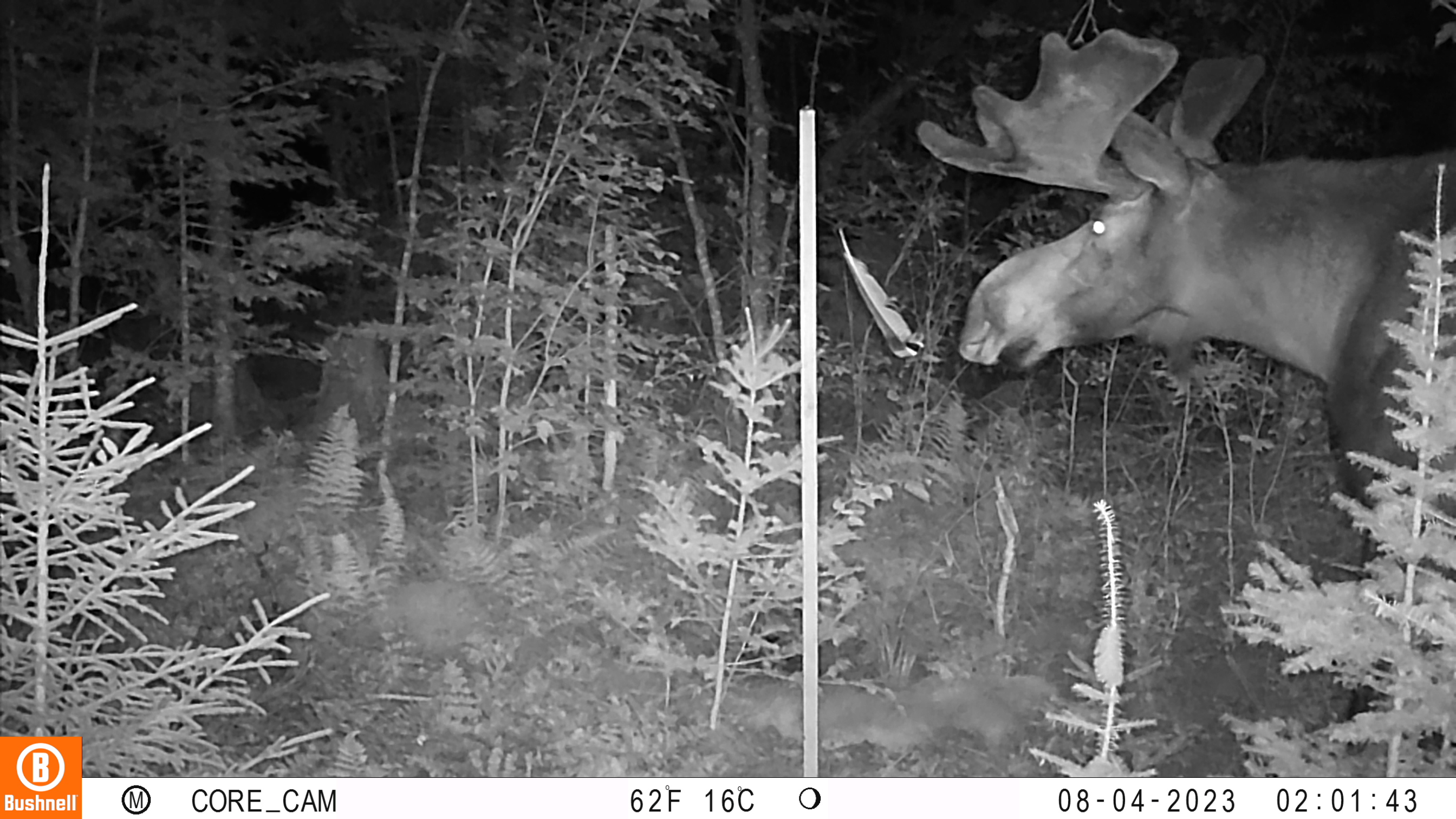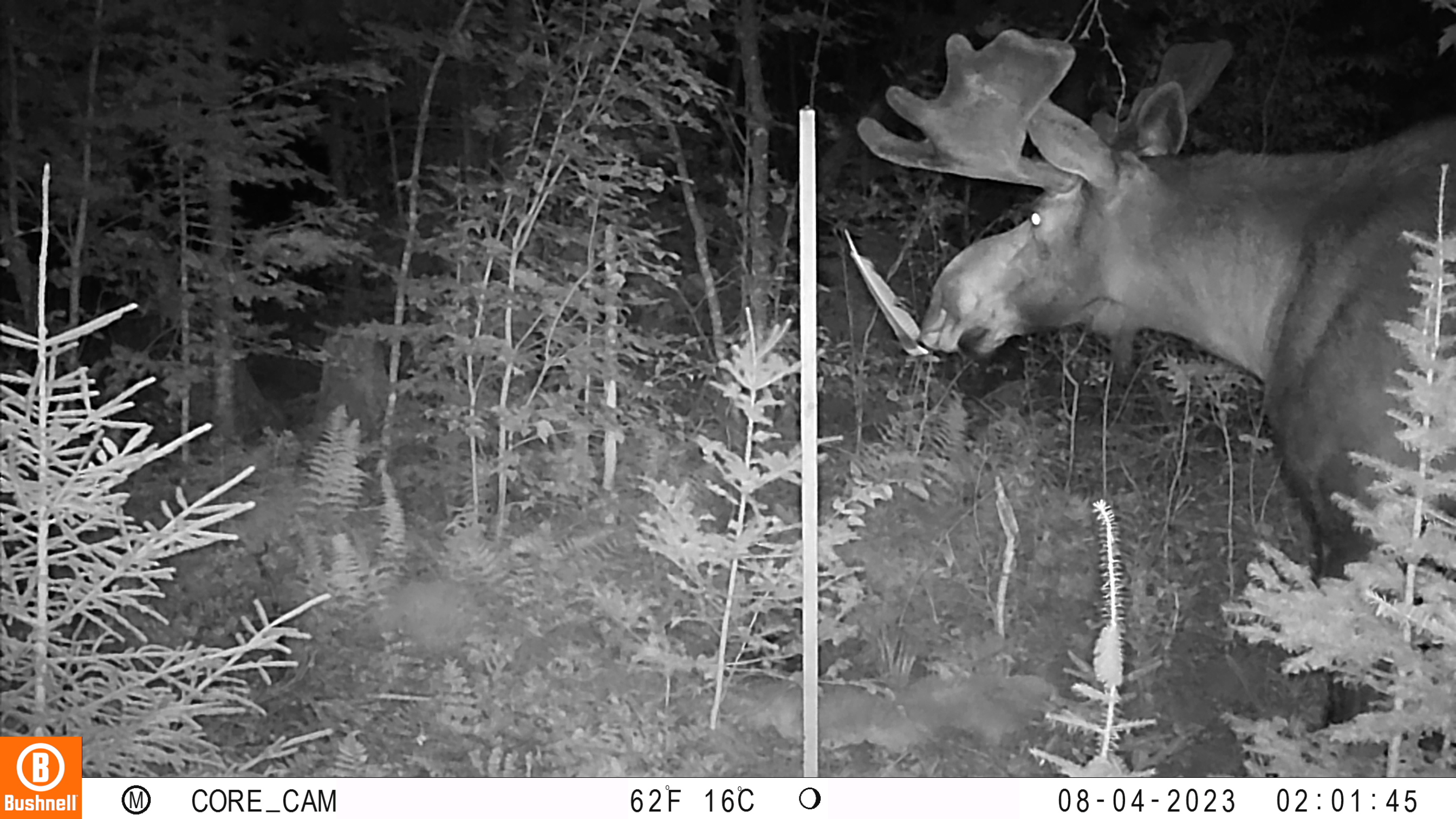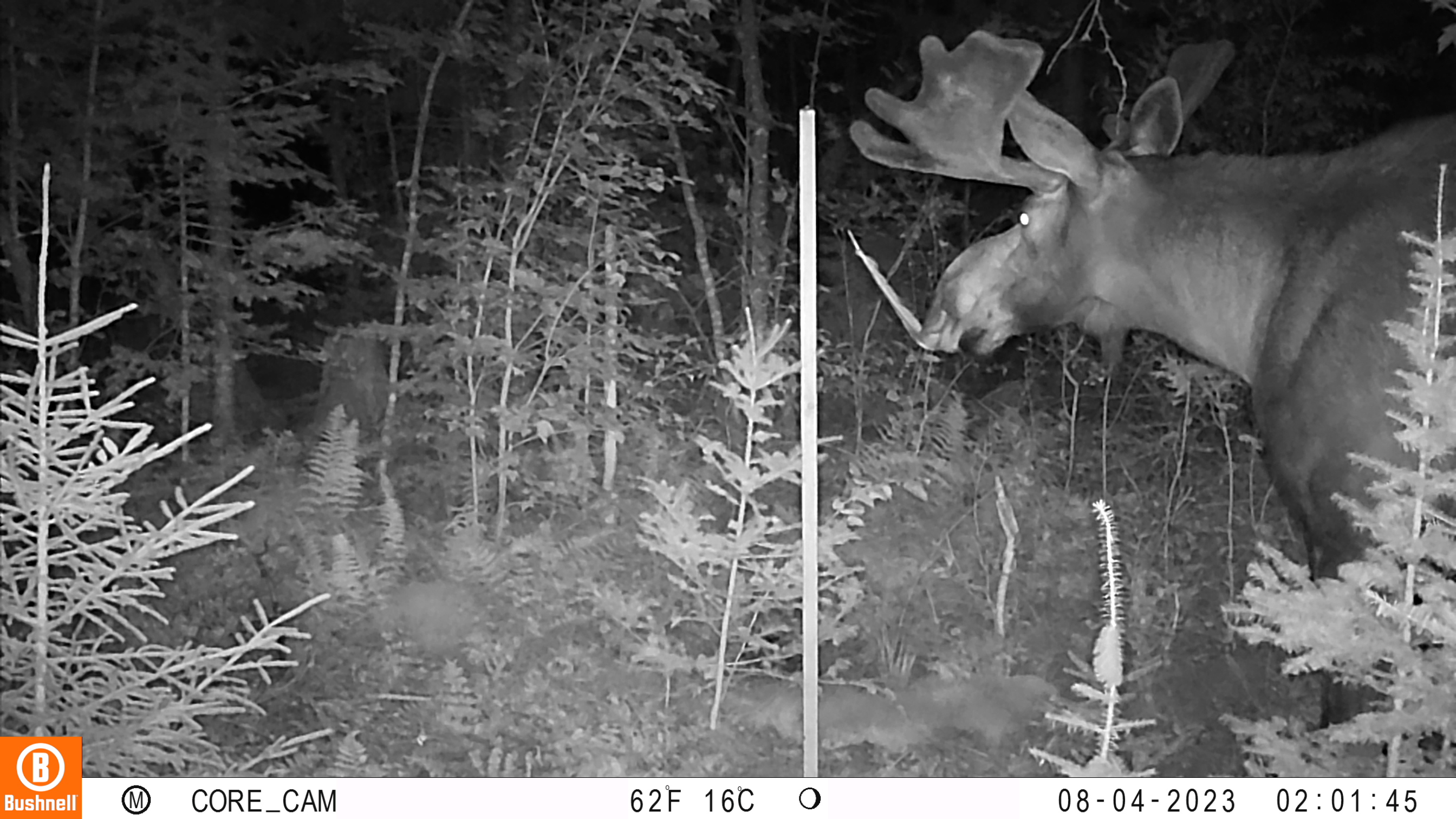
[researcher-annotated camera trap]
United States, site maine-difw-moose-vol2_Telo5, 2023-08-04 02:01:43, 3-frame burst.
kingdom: Animalia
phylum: Chordata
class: Mammalia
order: Artiodactyla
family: Cervidae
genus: Odocoileus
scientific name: Odocoileus virginianus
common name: white-tailed deer